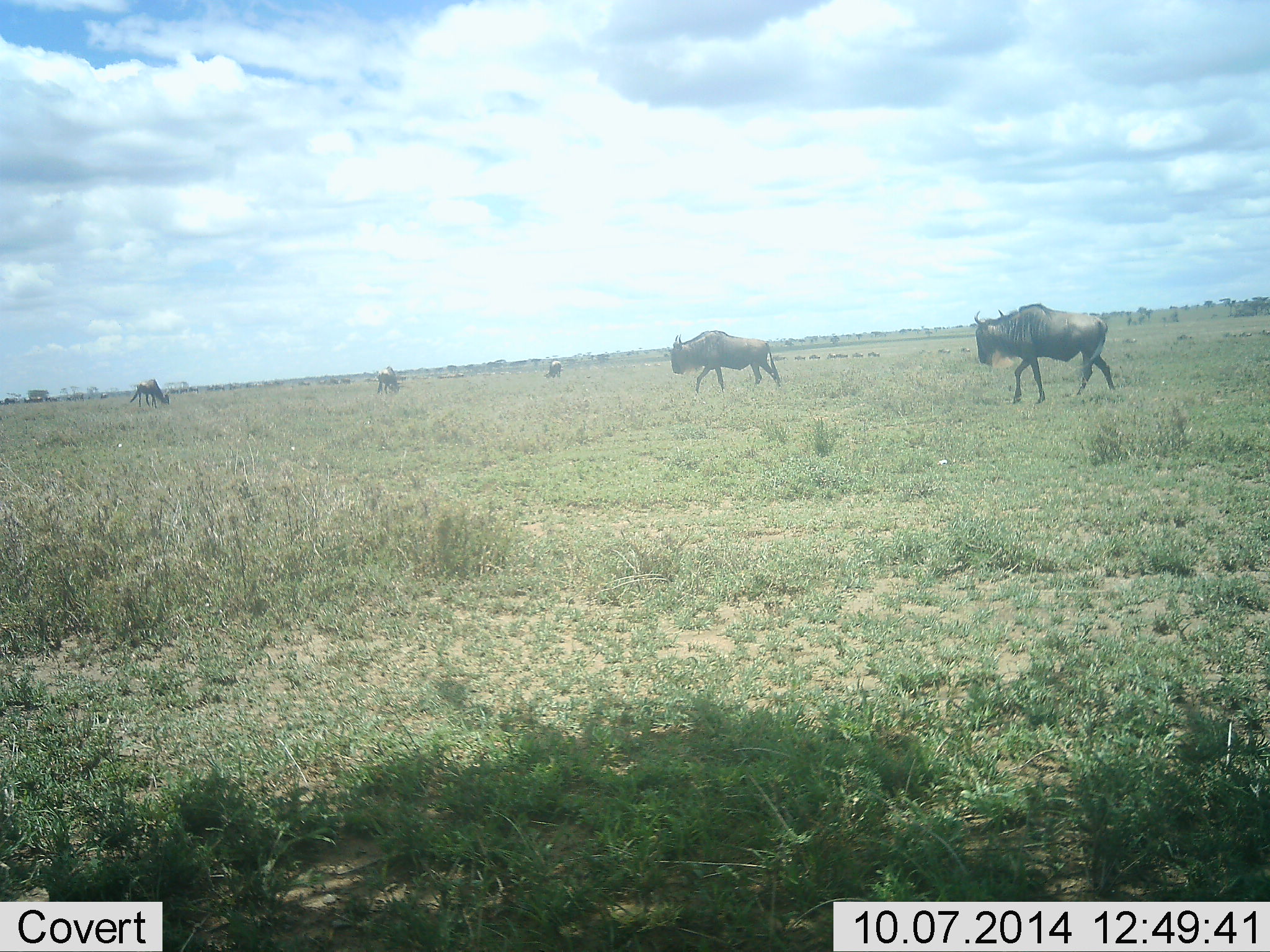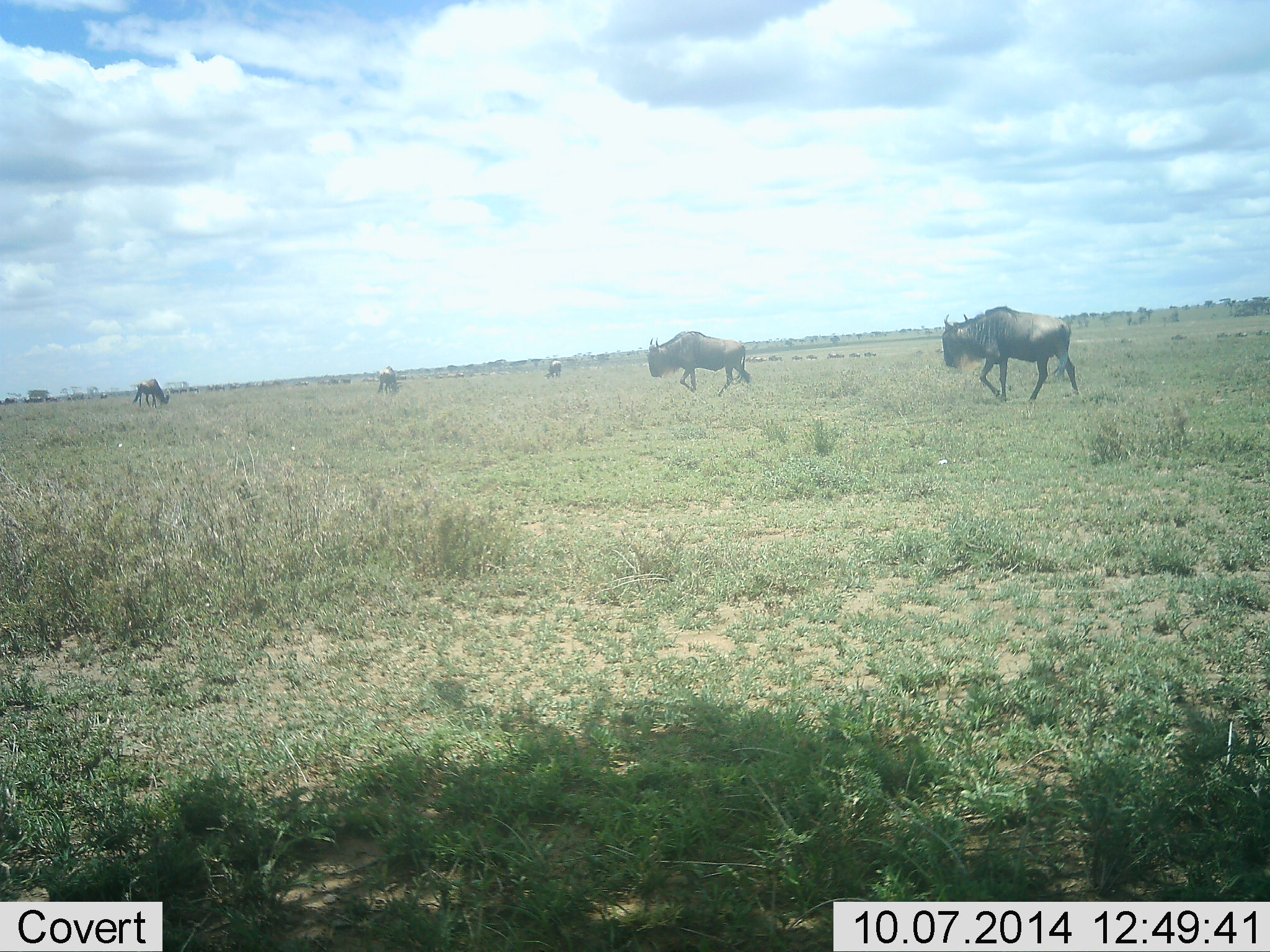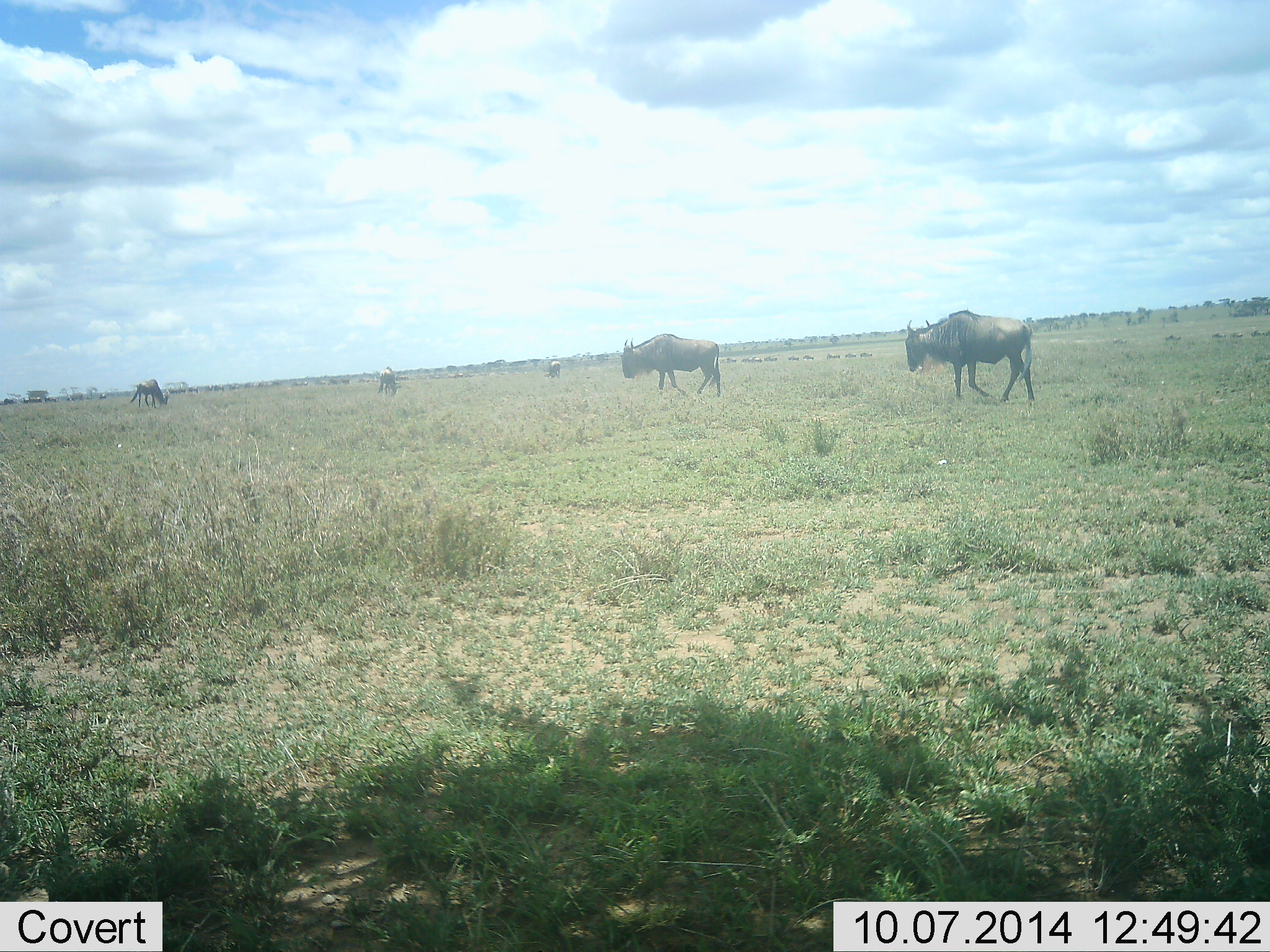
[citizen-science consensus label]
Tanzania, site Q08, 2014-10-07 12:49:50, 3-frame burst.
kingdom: Animalia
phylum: Chordata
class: Mammalia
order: Artiodactyla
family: Bovidae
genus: Connochaetes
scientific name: Connochaetes taurinus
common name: blue wildebeest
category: wildebeest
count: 5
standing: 50%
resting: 0%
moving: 100%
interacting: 0%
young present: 0%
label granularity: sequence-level